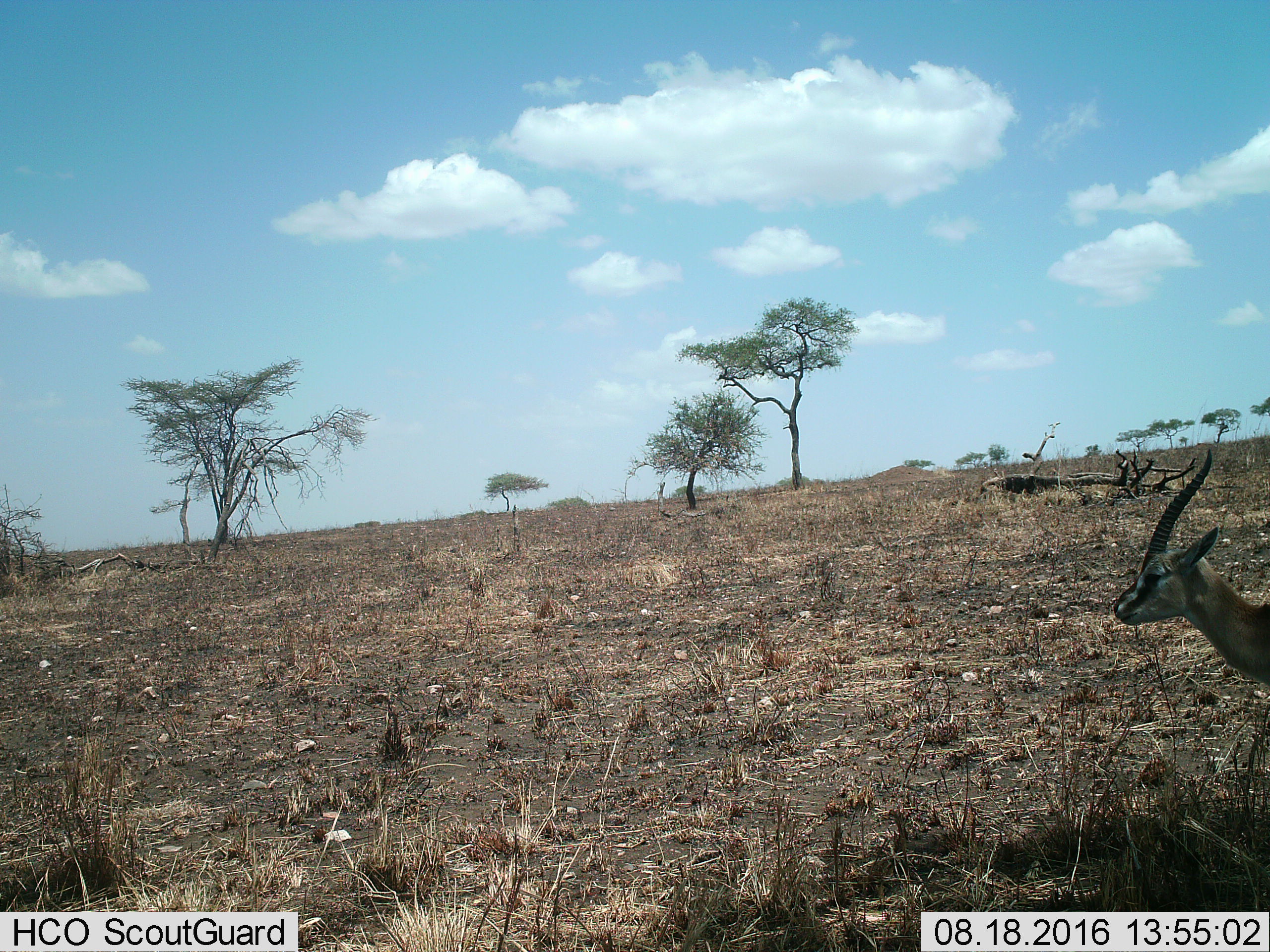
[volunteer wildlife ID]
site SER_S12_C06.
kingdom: Animalia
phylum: Chordata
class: Mammalia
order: Artiodactyla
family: Bovidae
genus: Eudorcas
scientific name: Eudorcas thomsonii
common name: thomson's gazelle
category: gazellethomsons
Gazellethomsons (thomson's gazelle) (Eudorcas thomsonii), count 1. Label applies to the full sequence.